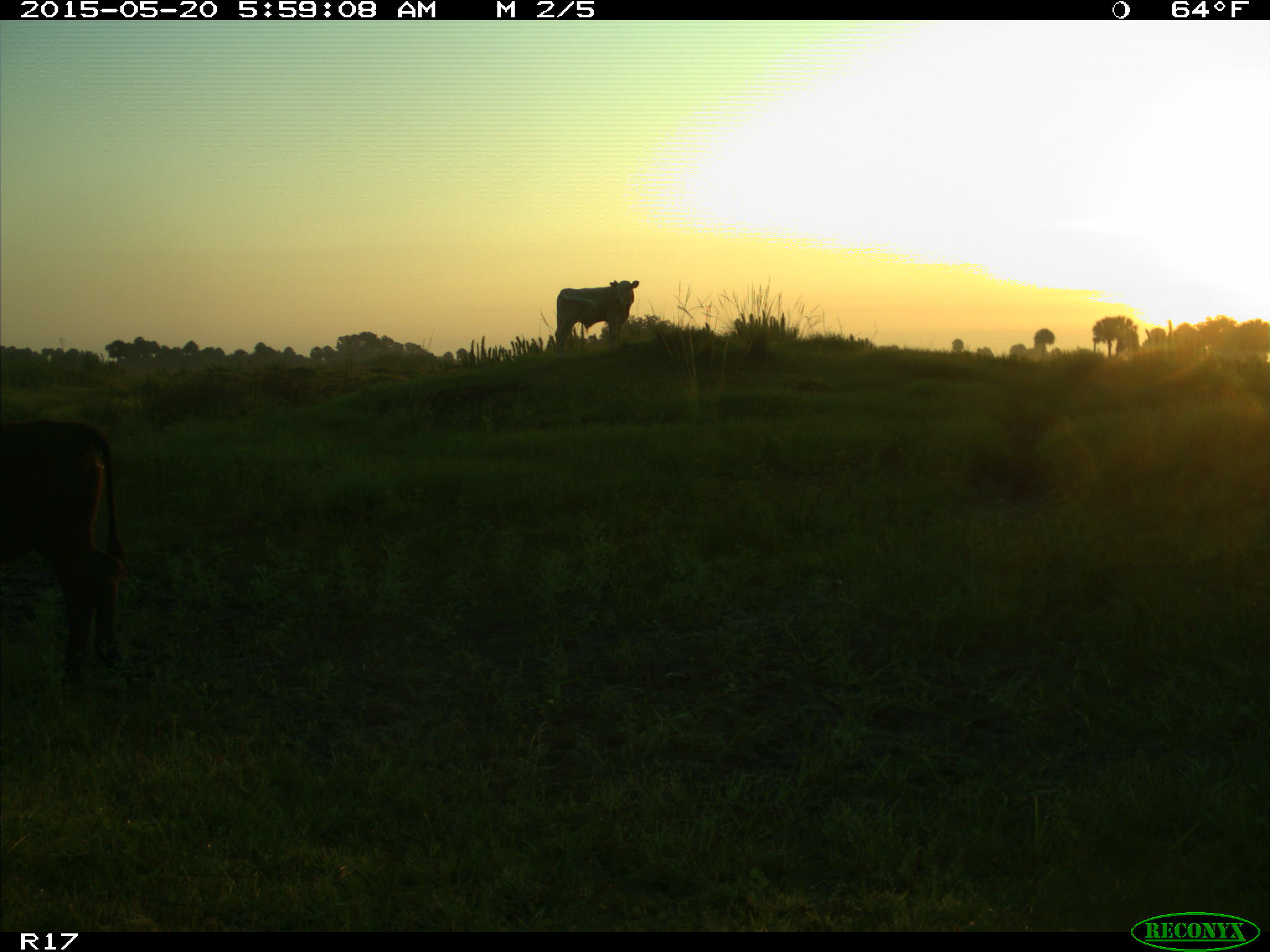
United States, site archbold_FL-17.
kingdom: Animalia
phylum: Chordata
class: Mammalia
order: Artiodactyla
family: Bovidae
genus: Bos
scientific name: Bos taurus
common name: domestic cow